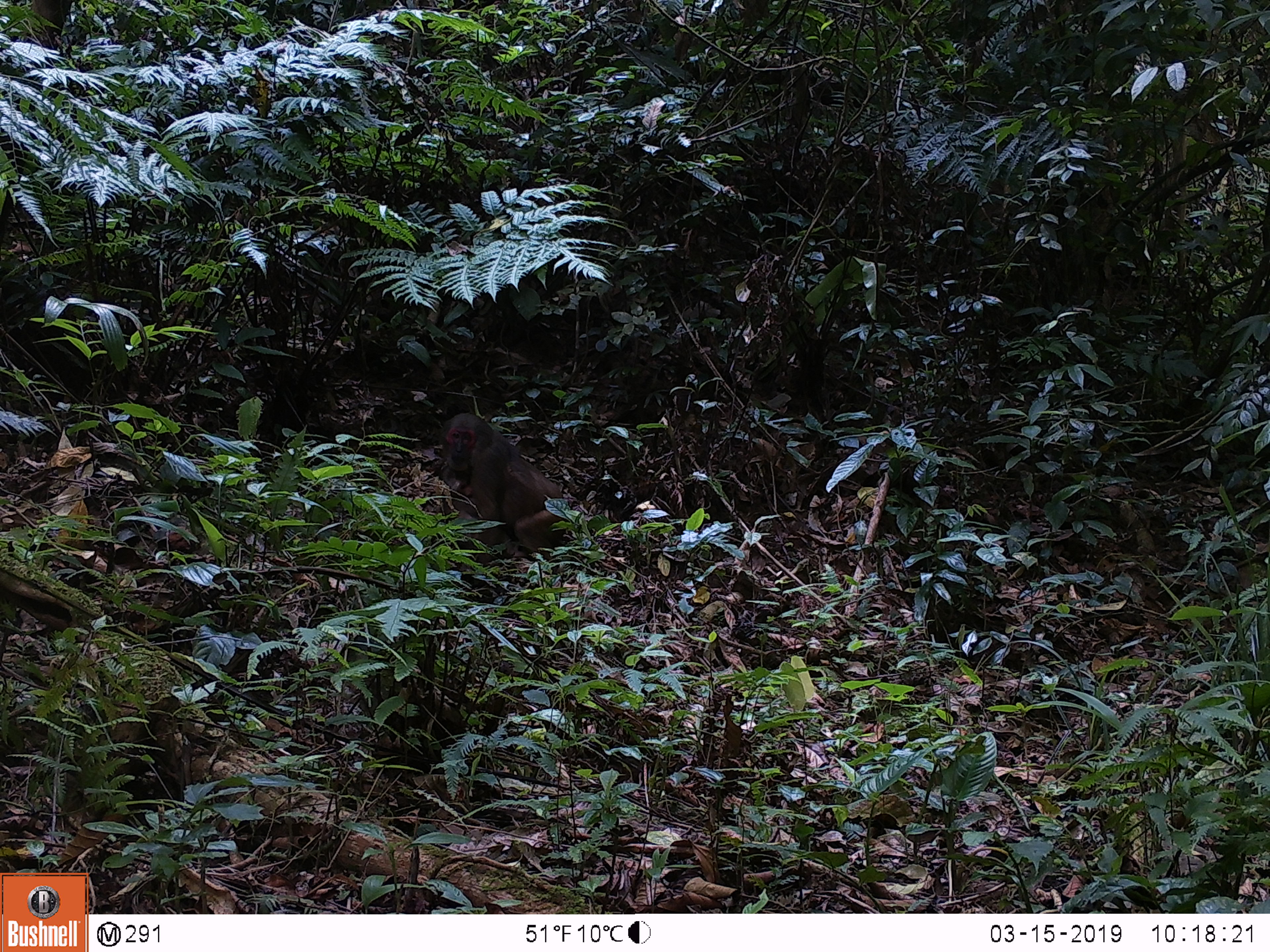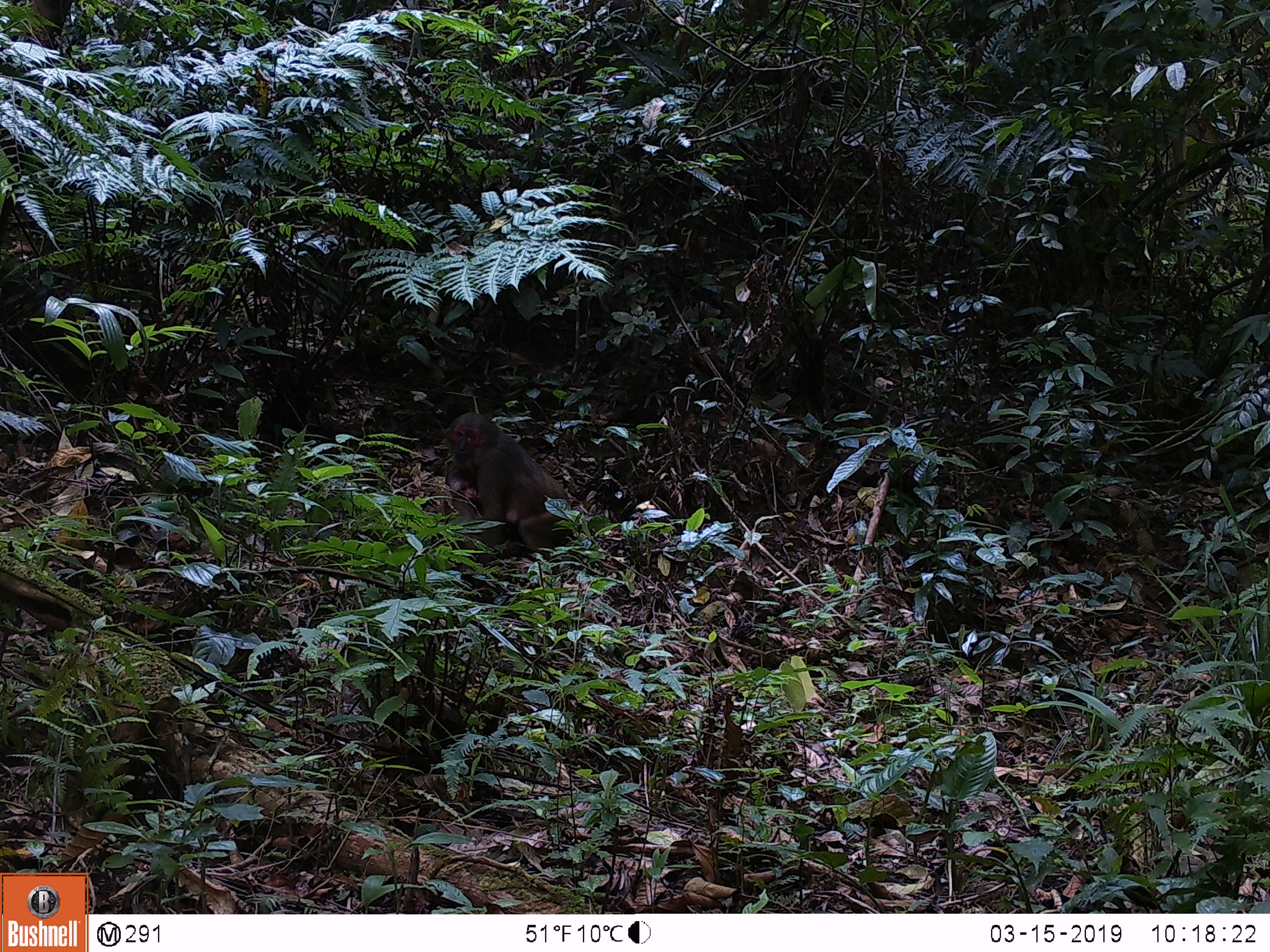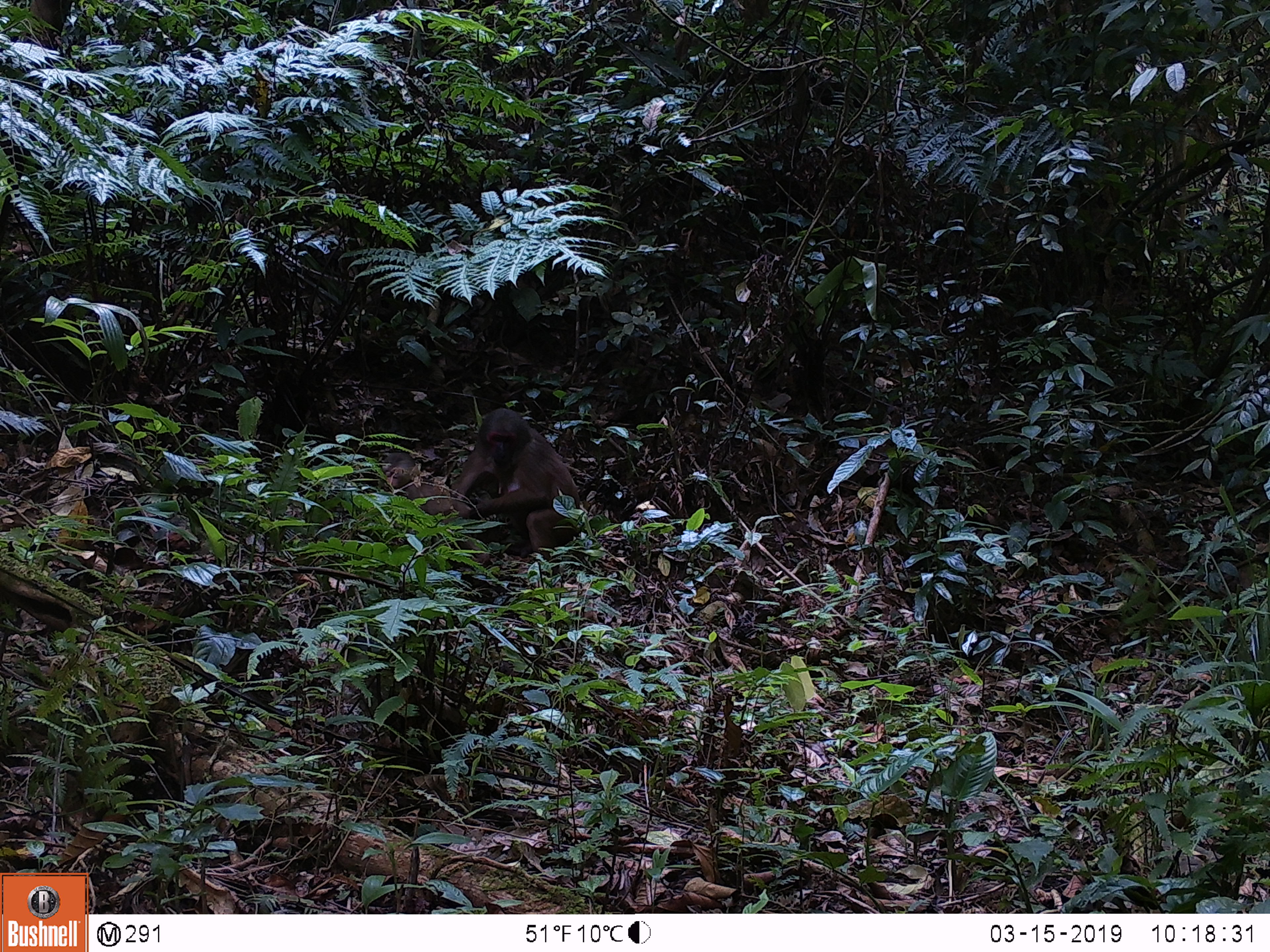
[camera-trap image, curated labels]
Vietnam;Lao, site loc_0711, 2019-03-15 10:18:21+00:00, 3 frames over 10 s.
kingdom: Animalia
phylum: Chordata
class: Mammalia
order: Primates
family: Cercopithecidae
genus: Macaca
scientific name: Macaca arctoides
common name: stump-tailed macaque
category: stump tailed macaque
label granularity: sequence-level